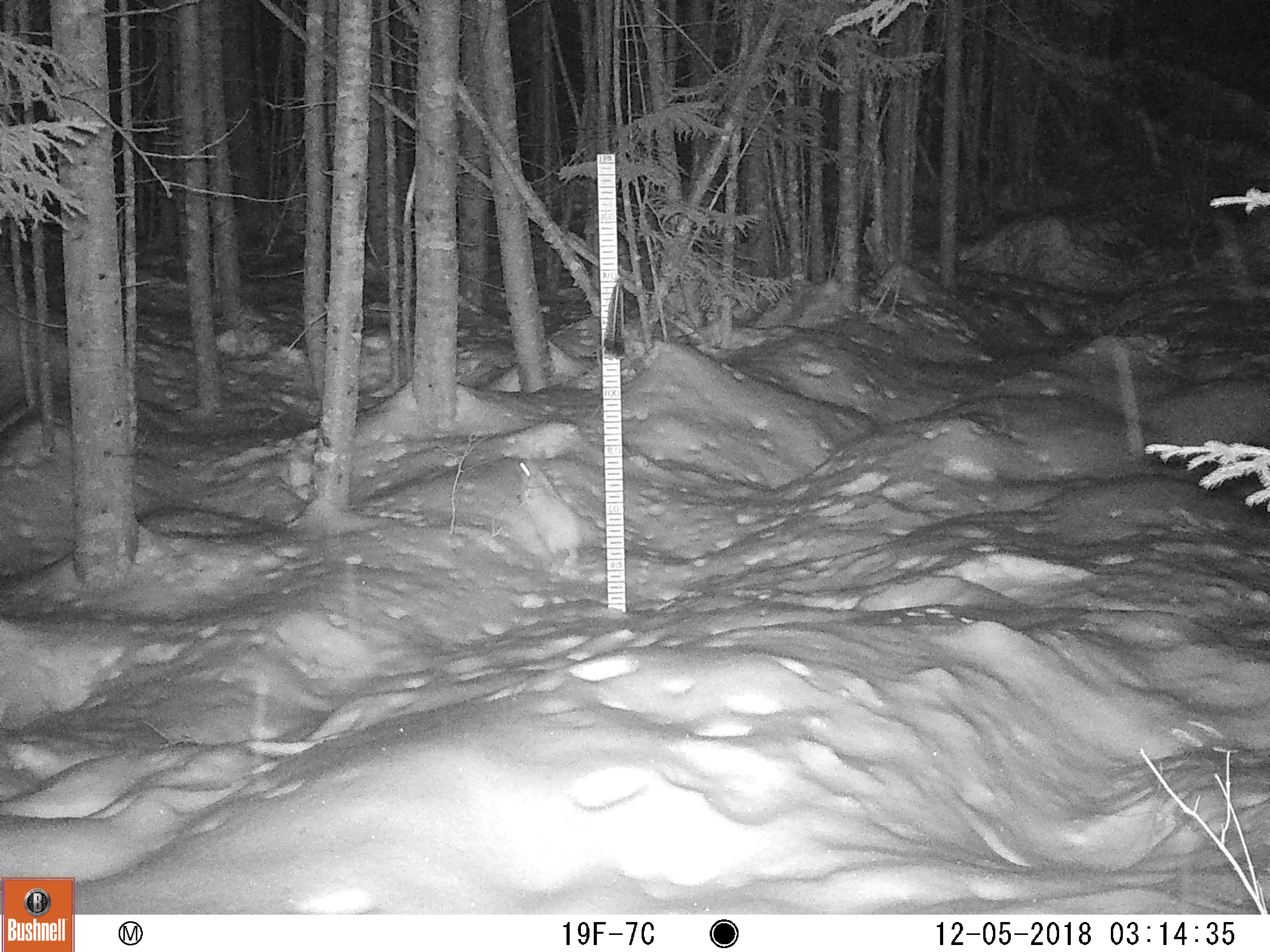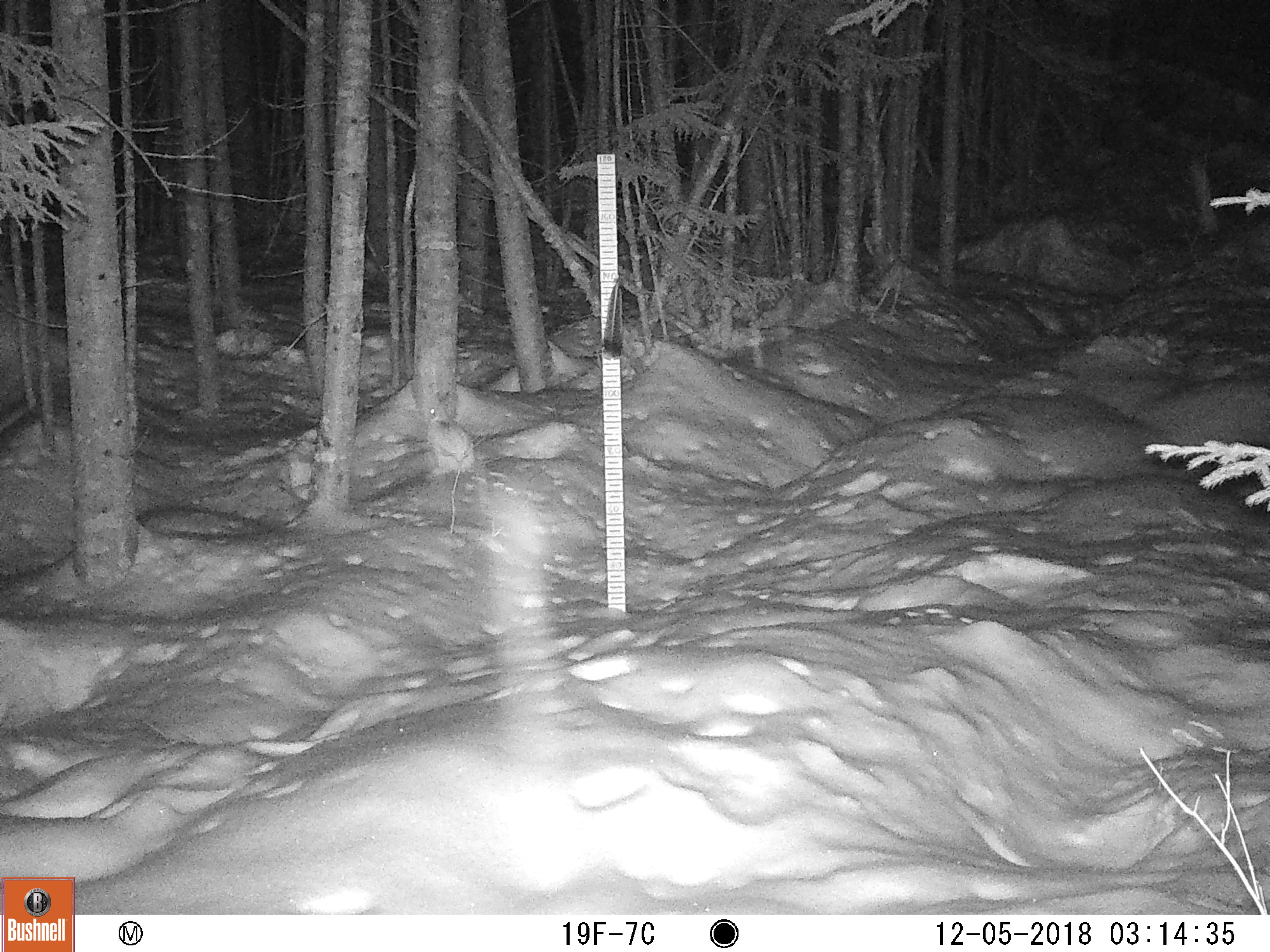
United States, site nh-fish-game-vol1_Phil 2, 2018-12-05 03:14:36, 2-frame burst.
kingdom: Animalia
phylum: Chordata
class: Mammalia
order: Lagomorpha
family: Leporidae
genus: Lepus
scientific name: Lepus americanus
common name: snowshoe hare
Snowshoe hare (Lepus americanus).